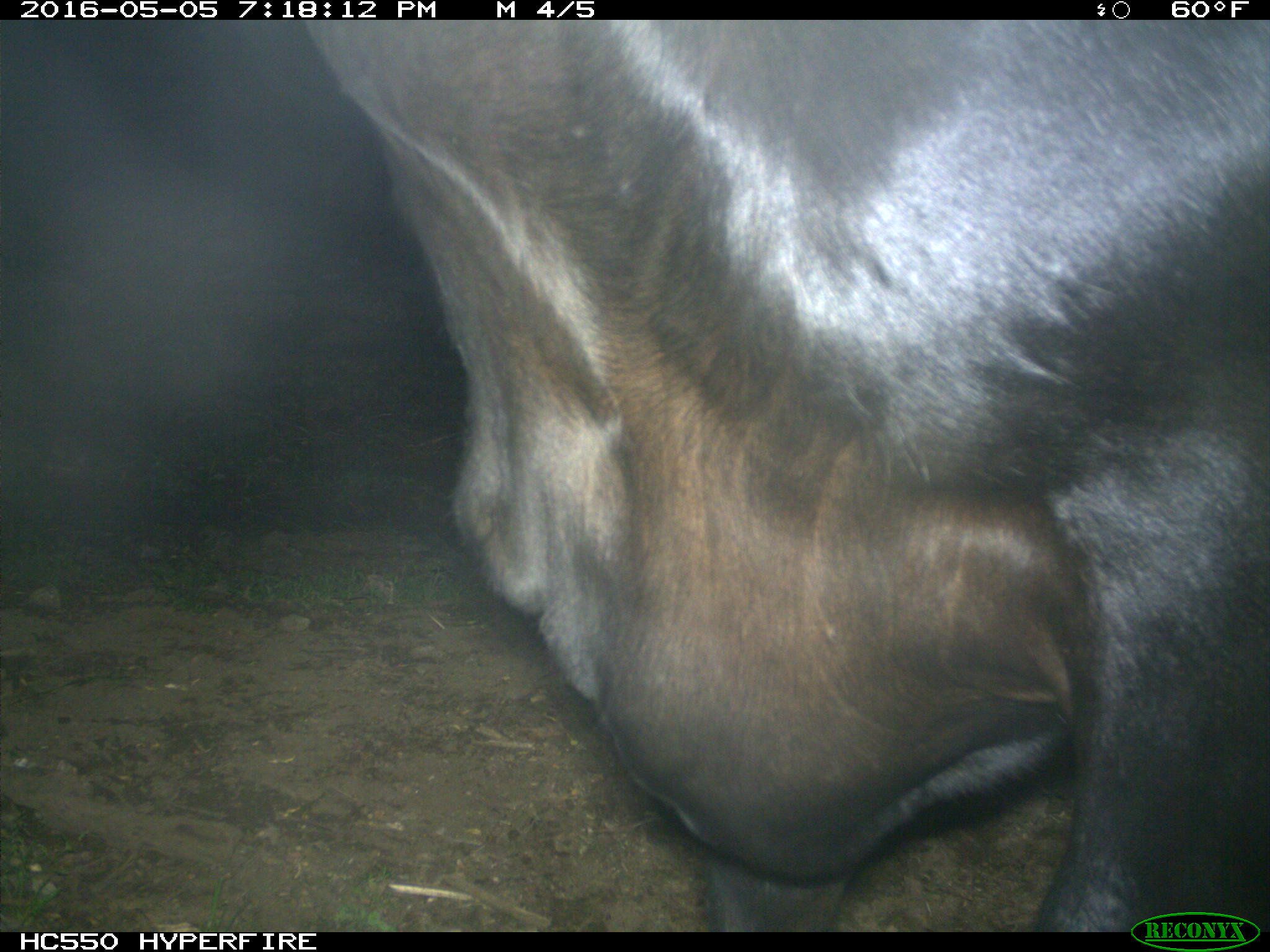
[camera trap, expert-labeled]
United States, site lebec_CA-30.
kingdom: Animalia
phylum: Chordata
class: Mammalia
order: Artiodactyla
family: Bovidae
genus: Bos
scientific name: Bos taurus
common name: domestic cow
Bos taurus (domestic cow).